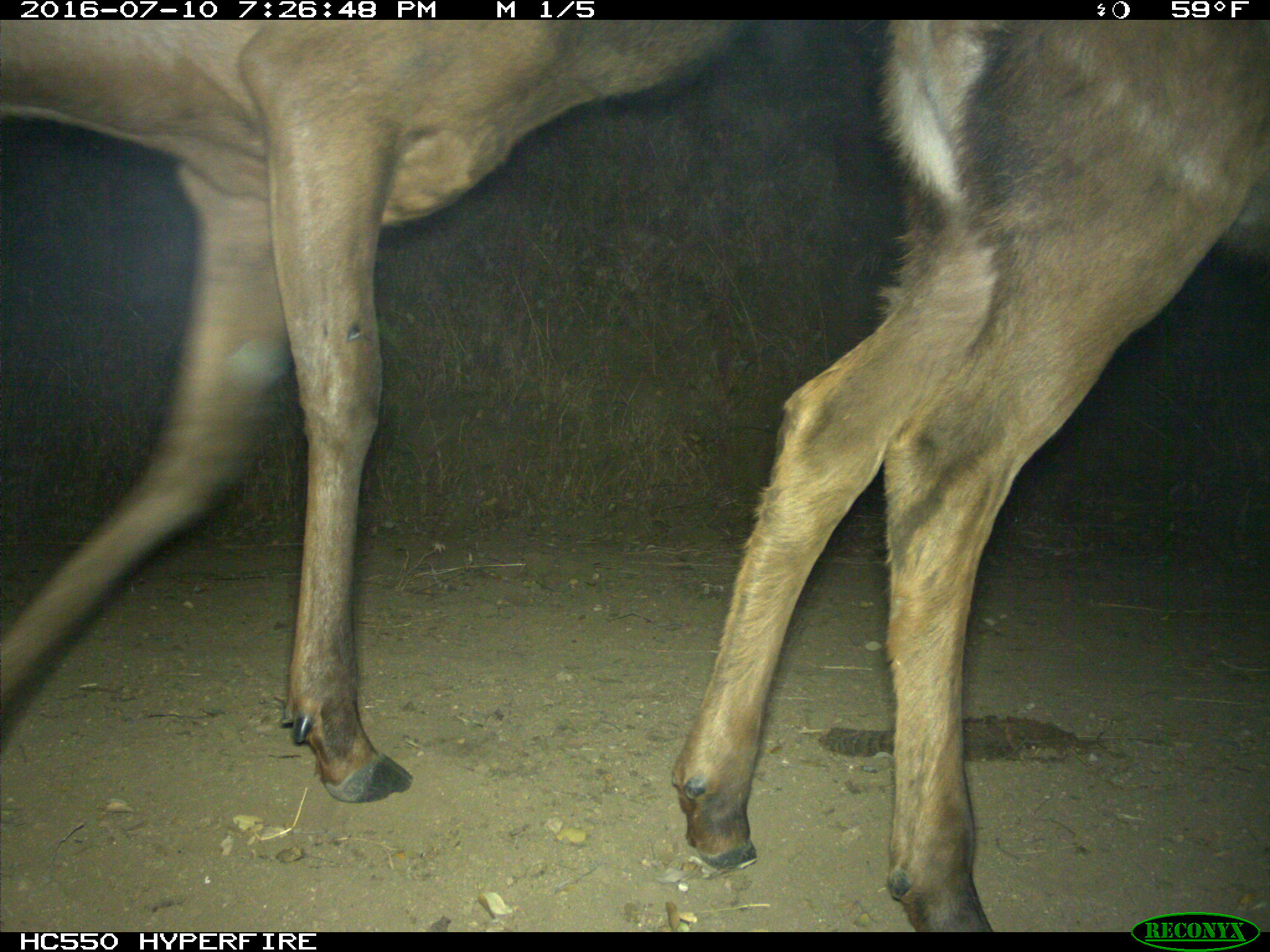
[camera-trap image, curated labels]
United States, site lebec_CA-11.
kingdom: Animalia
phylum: Chordata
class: Mammalia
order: Artiodactyla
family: Cervidae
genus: Cervus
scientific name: Cervus canadensis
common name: elk